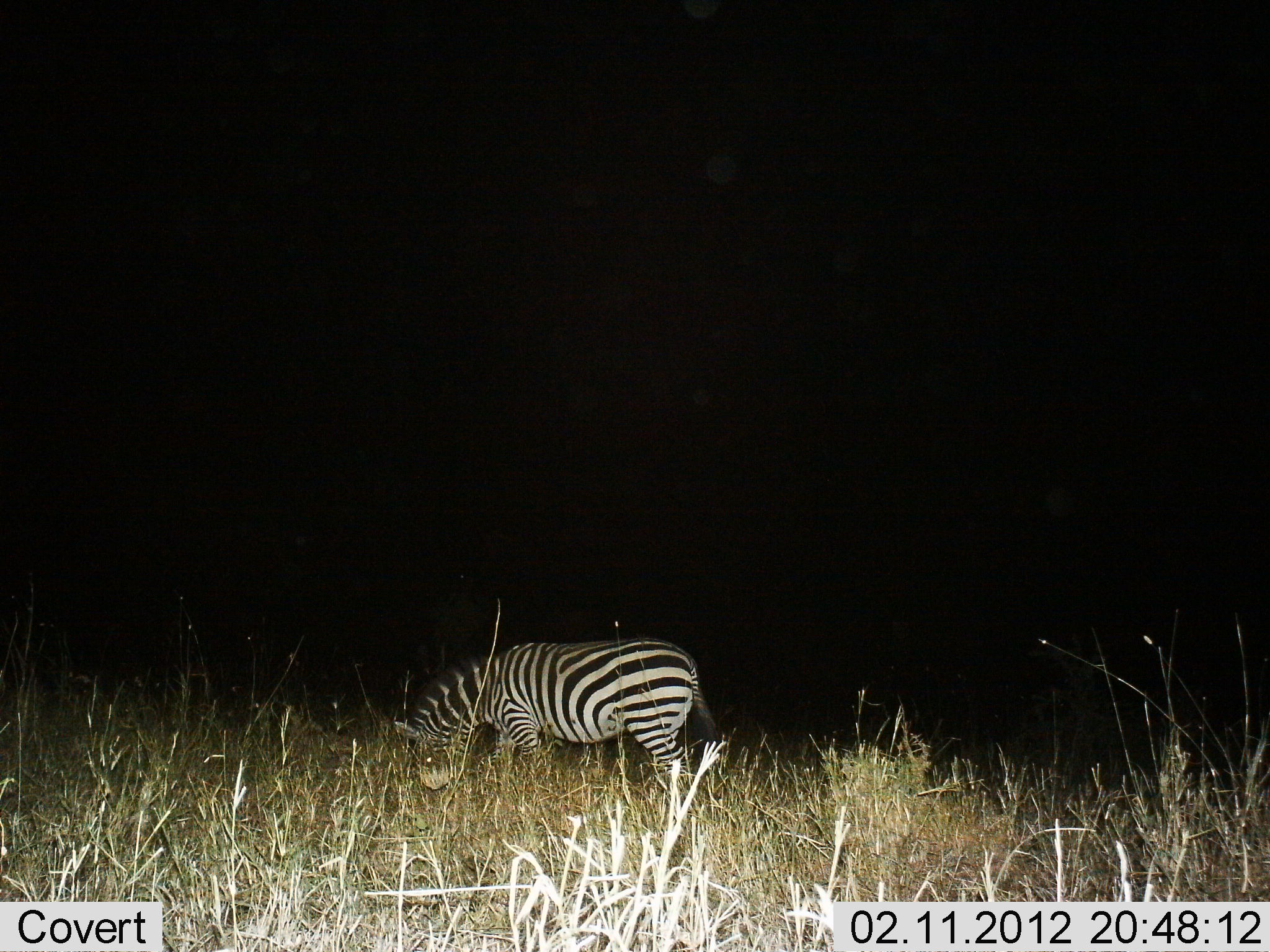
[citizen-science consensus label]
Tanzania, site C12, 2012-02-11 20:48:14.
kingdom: Animalia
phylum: Chordata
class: Mammalia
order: Perissodactyla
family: Equidae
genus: Equus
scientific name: Equus quagga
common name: plains zebra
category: zebra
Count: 1.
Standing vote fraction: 23%.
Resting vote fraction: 0%.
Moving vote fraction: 0%.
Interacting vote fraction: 0%.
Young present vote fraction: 0%.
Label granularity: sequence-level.